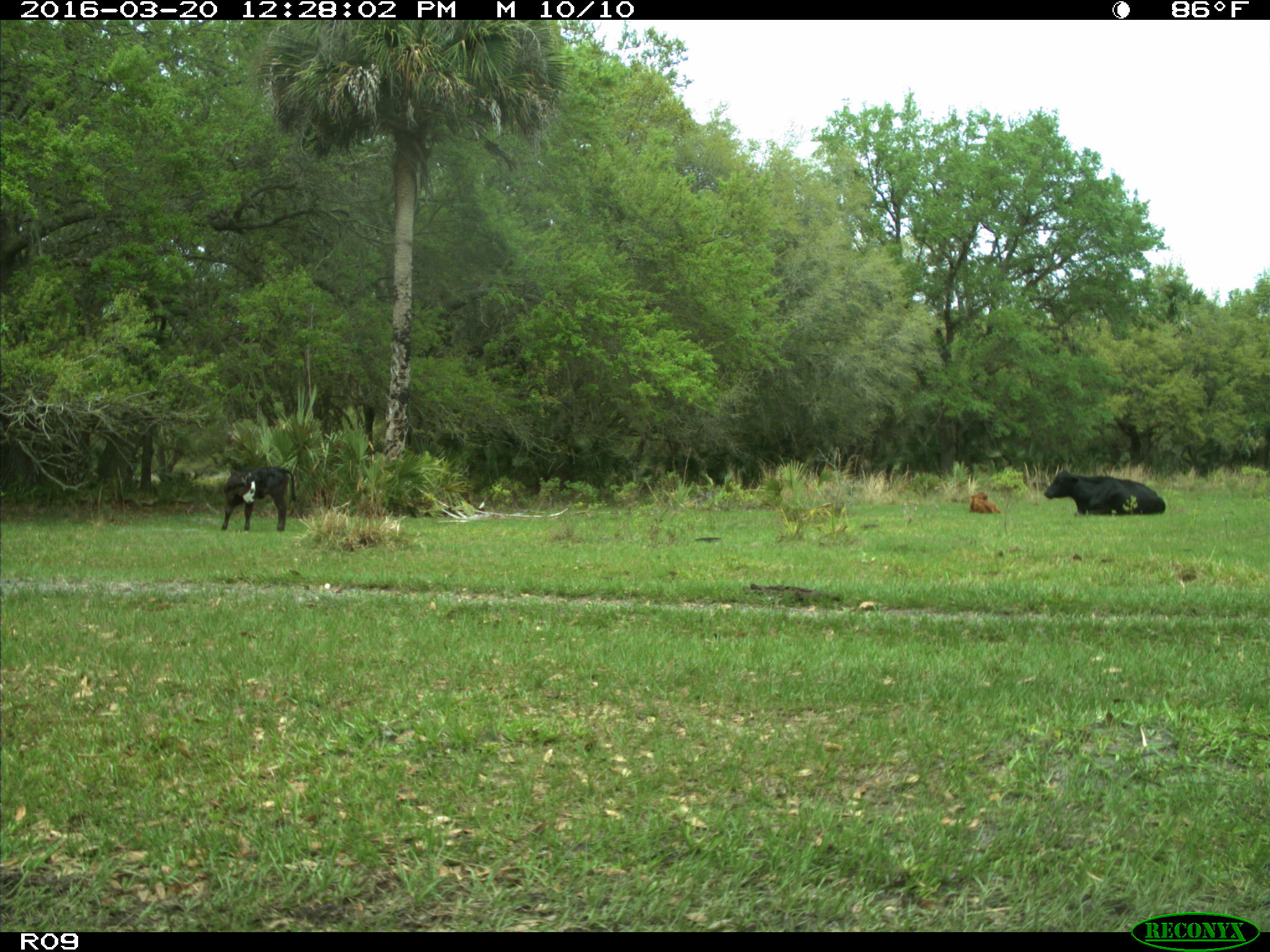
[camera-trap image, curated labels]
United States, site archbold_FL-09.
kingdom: Animalia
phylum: Chordata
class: Mammalia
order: Artiodactyla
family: Bovidae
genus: Bos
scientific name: Bos taurus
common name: domestic cow